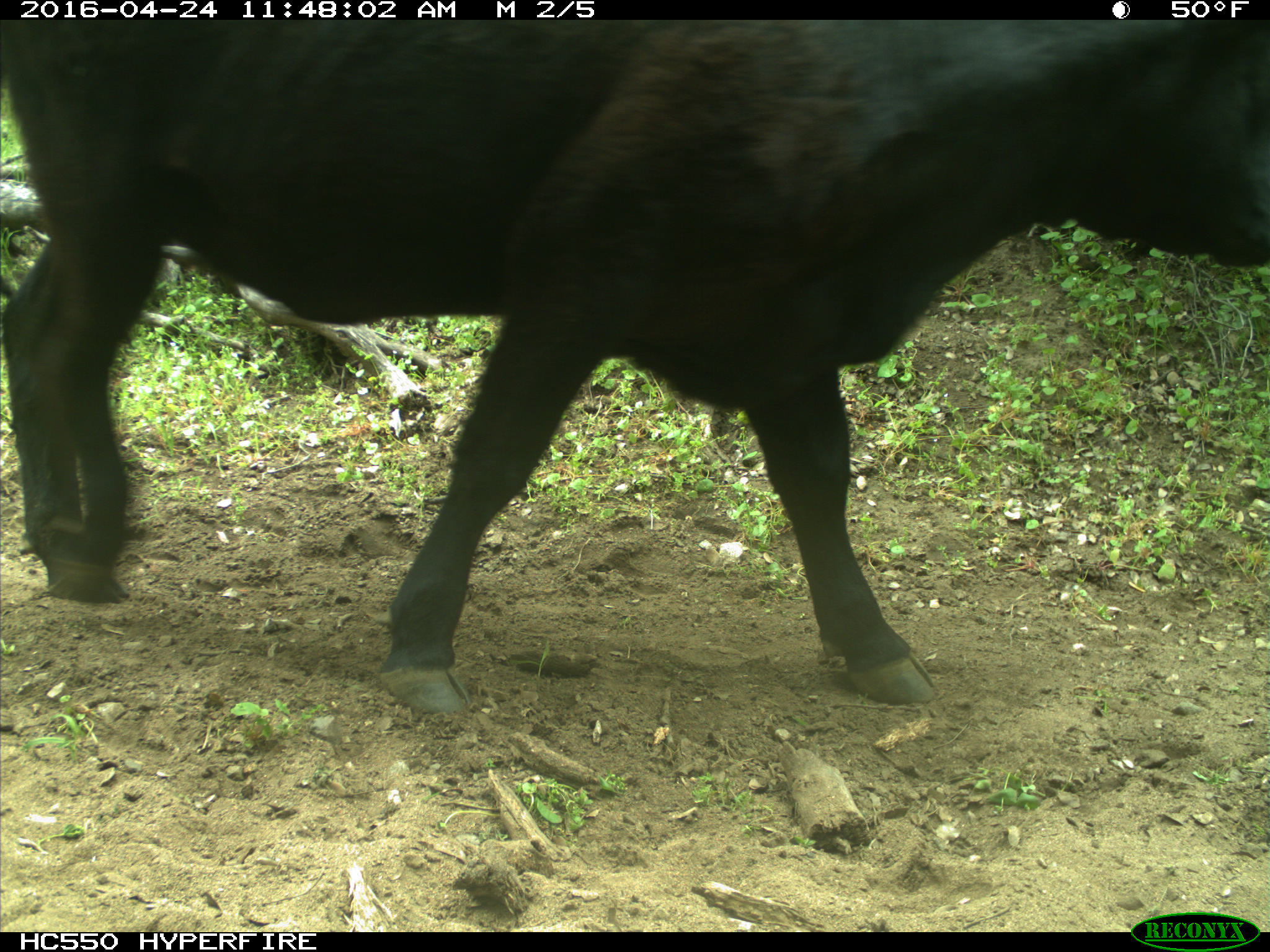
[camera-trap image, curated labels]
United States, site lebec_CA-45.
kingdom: Animalia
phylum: Chordata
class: Mammalia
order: Artiodactyla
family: Bovidae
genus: Bos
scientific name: Bos taurus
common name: domestic cow